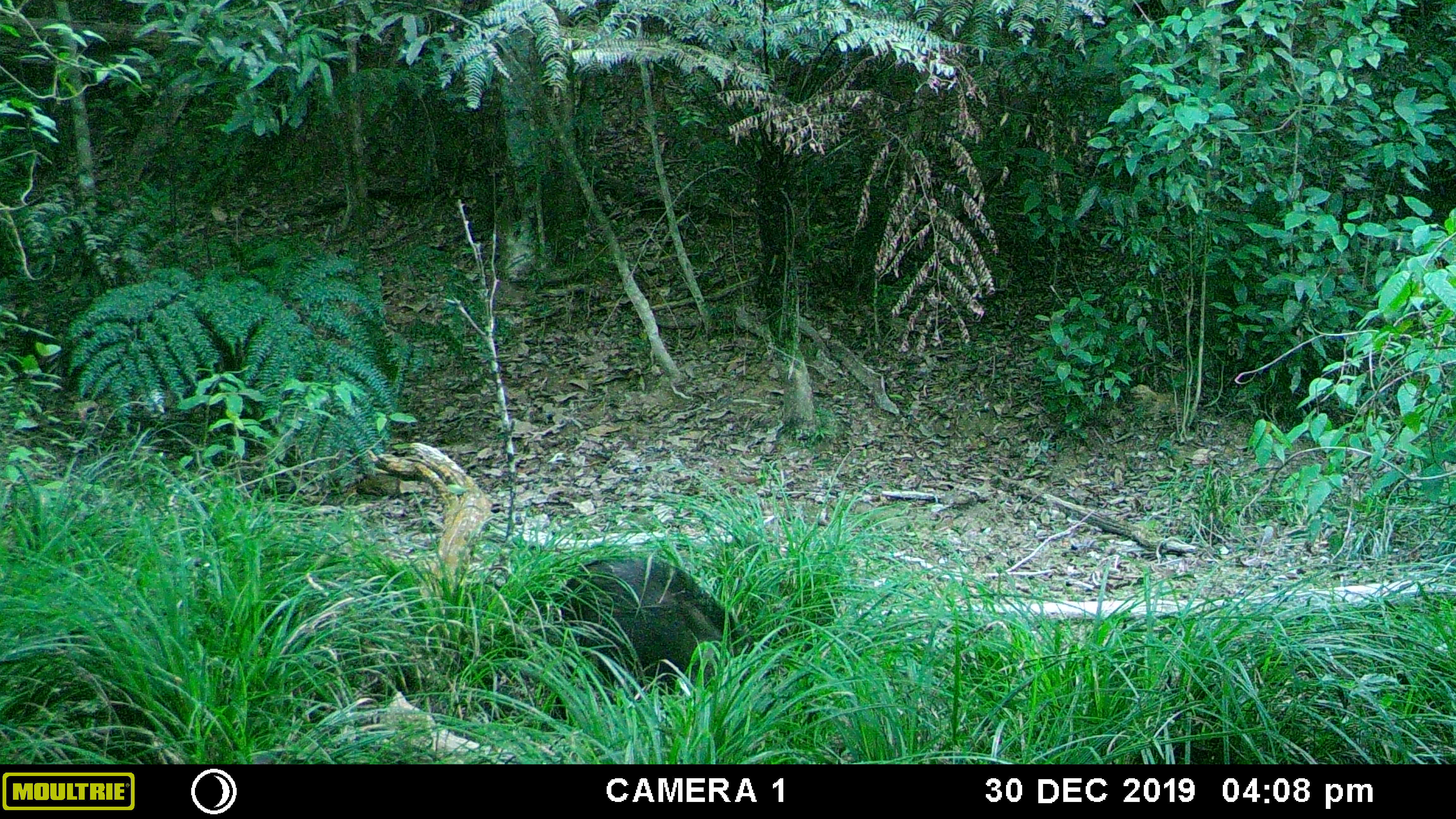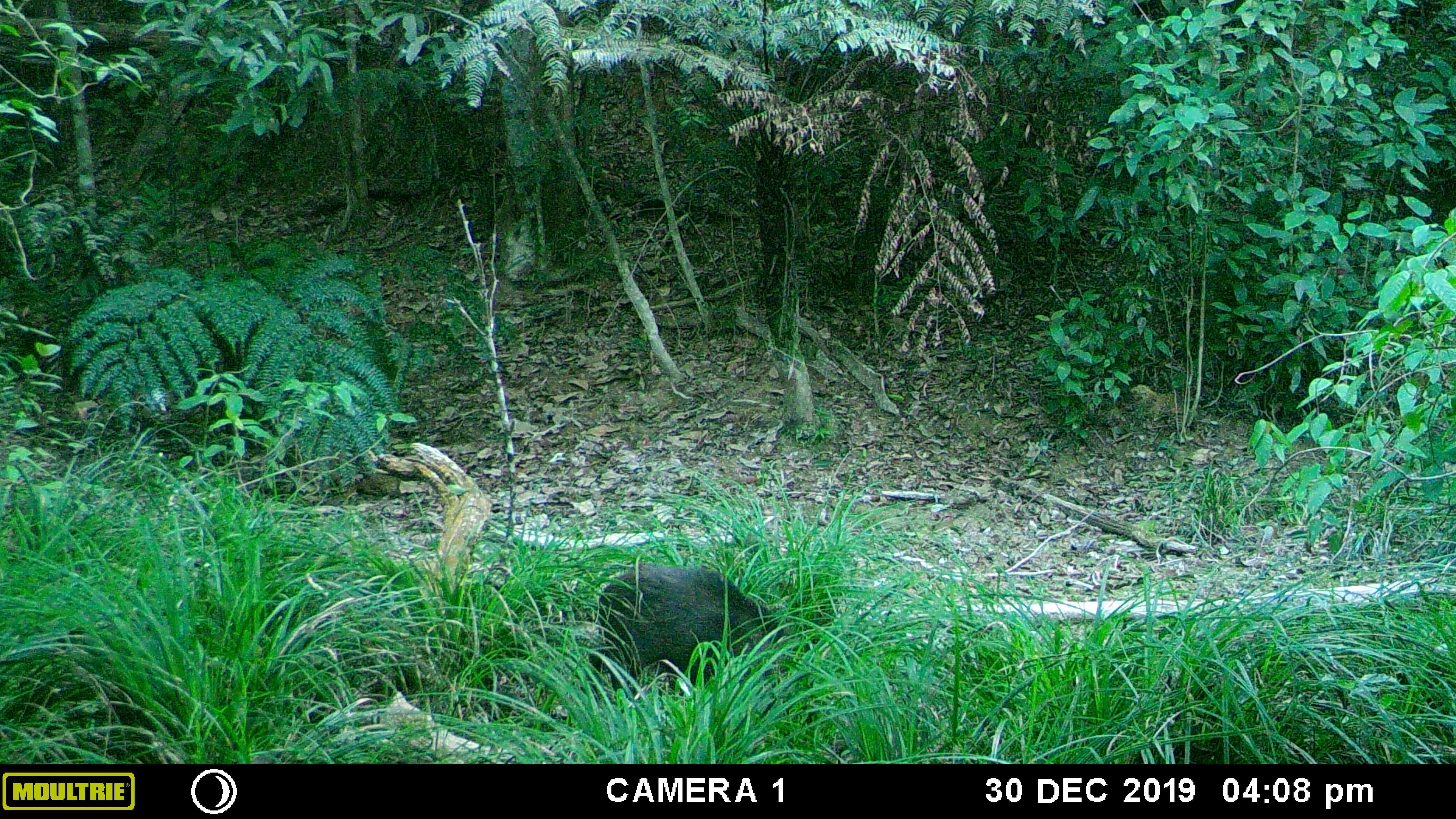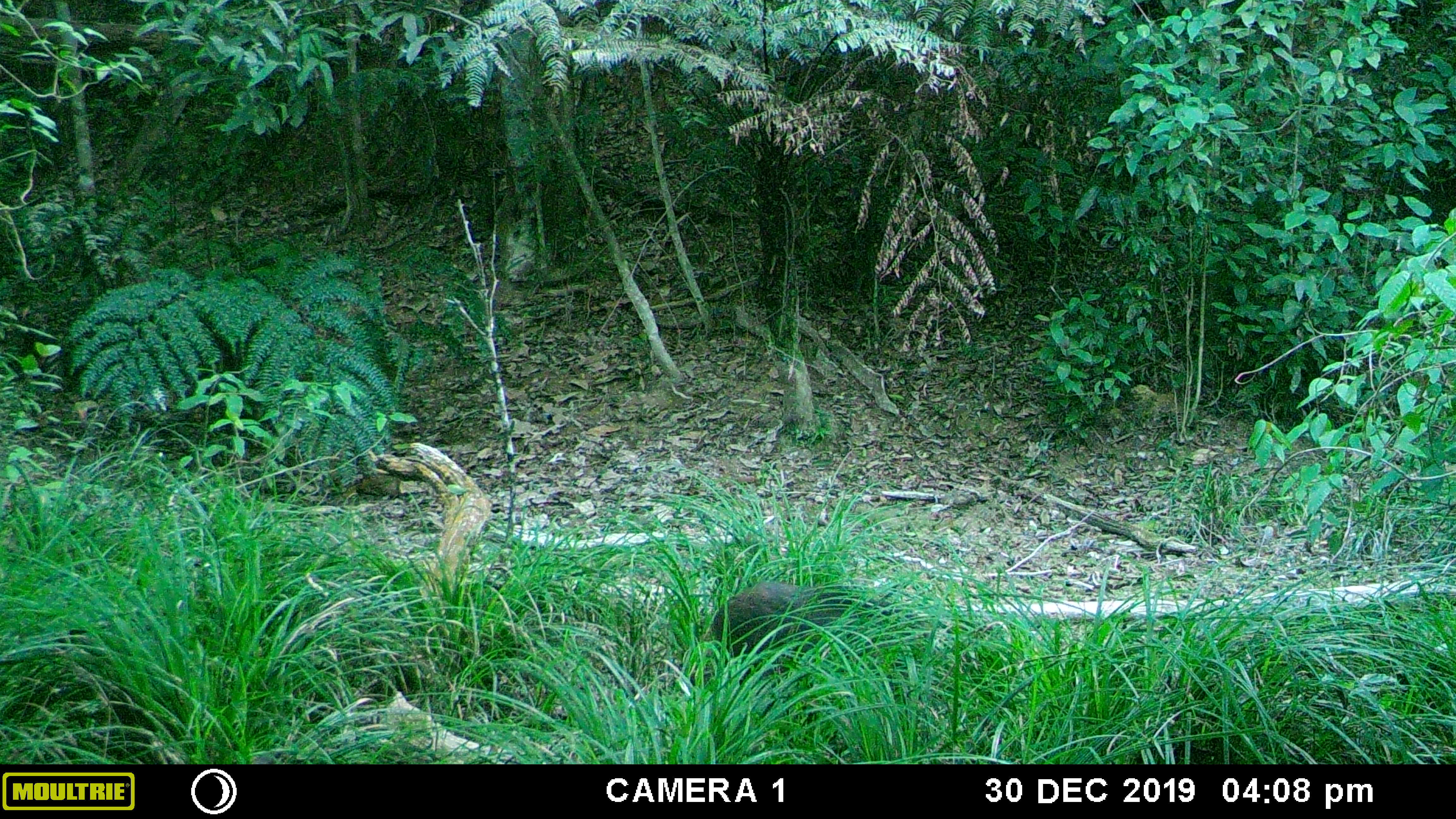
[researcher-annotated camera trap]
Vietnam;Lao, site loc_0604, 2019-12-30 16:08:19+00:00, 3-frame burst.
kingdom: Animalia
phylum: Chordata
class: Mammalia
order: Artiodactyla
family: Suidae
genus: Sus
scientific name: Sus scrofa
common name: eurasian wild pig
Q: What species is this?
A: Eurasian wild pig (Sus scrofa).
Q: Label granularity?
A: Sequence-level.